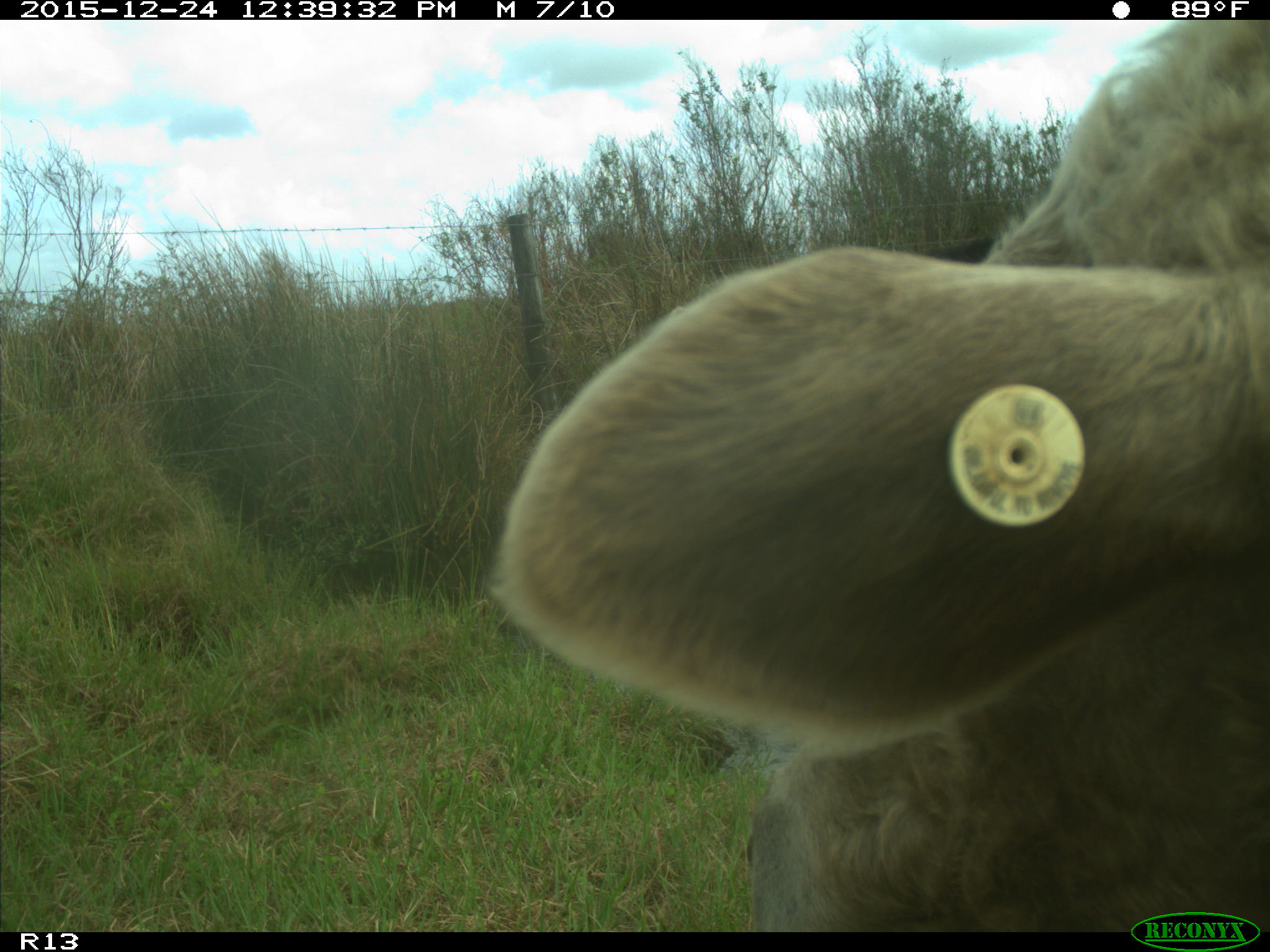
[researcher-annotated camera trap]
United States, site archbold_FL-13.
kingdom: Animalia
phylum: Chordata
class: Mammalia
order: Artiodactyla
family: Bovidae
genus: Bos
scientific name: Bos taurus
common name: domestic cow